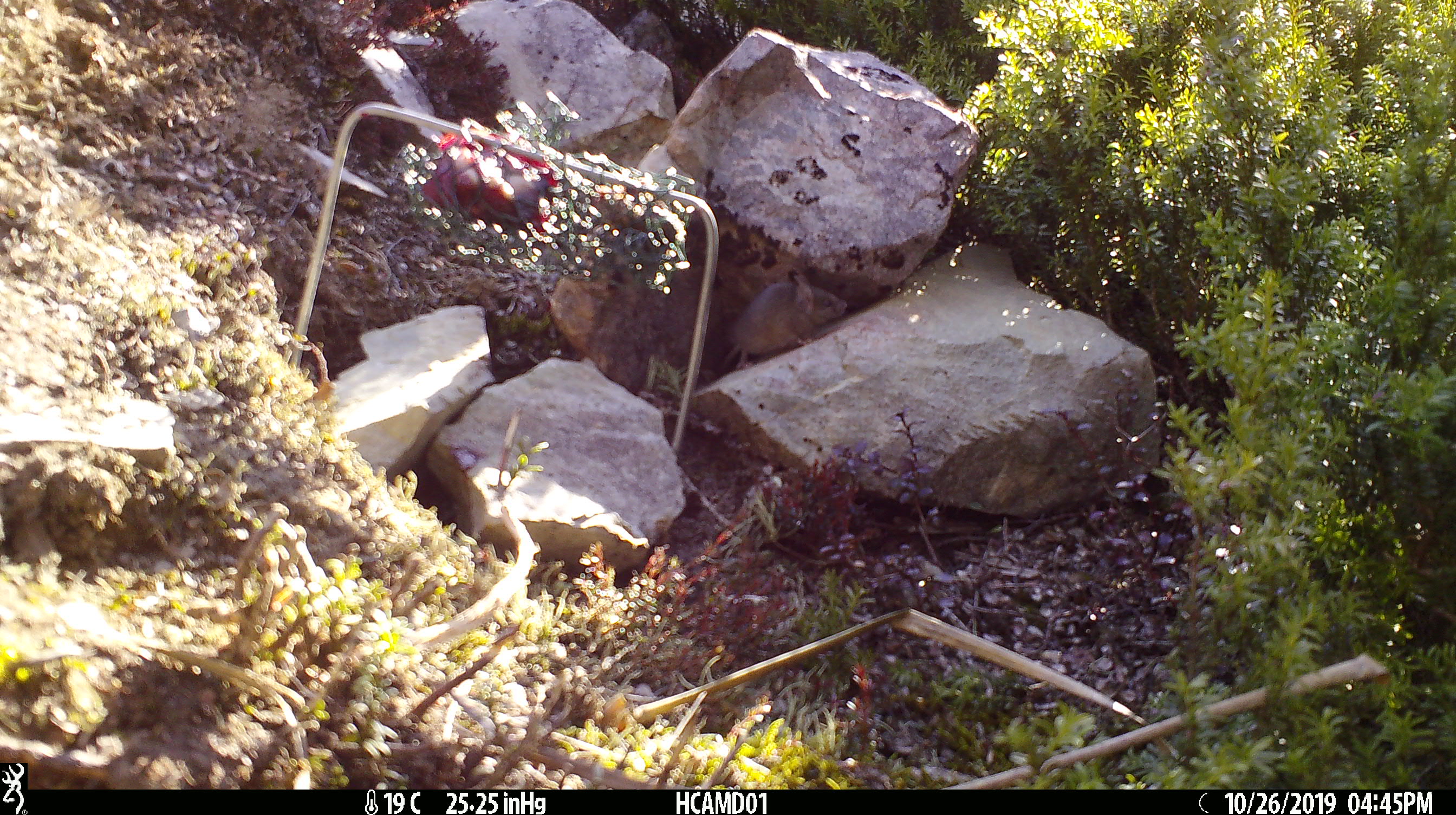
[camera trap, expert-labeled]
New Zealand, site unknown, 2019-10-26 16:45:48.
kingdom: Animalia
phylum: Chordata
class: Mammalia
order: Rodentia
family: Muridae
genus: Mus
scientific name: Mus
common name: mouse